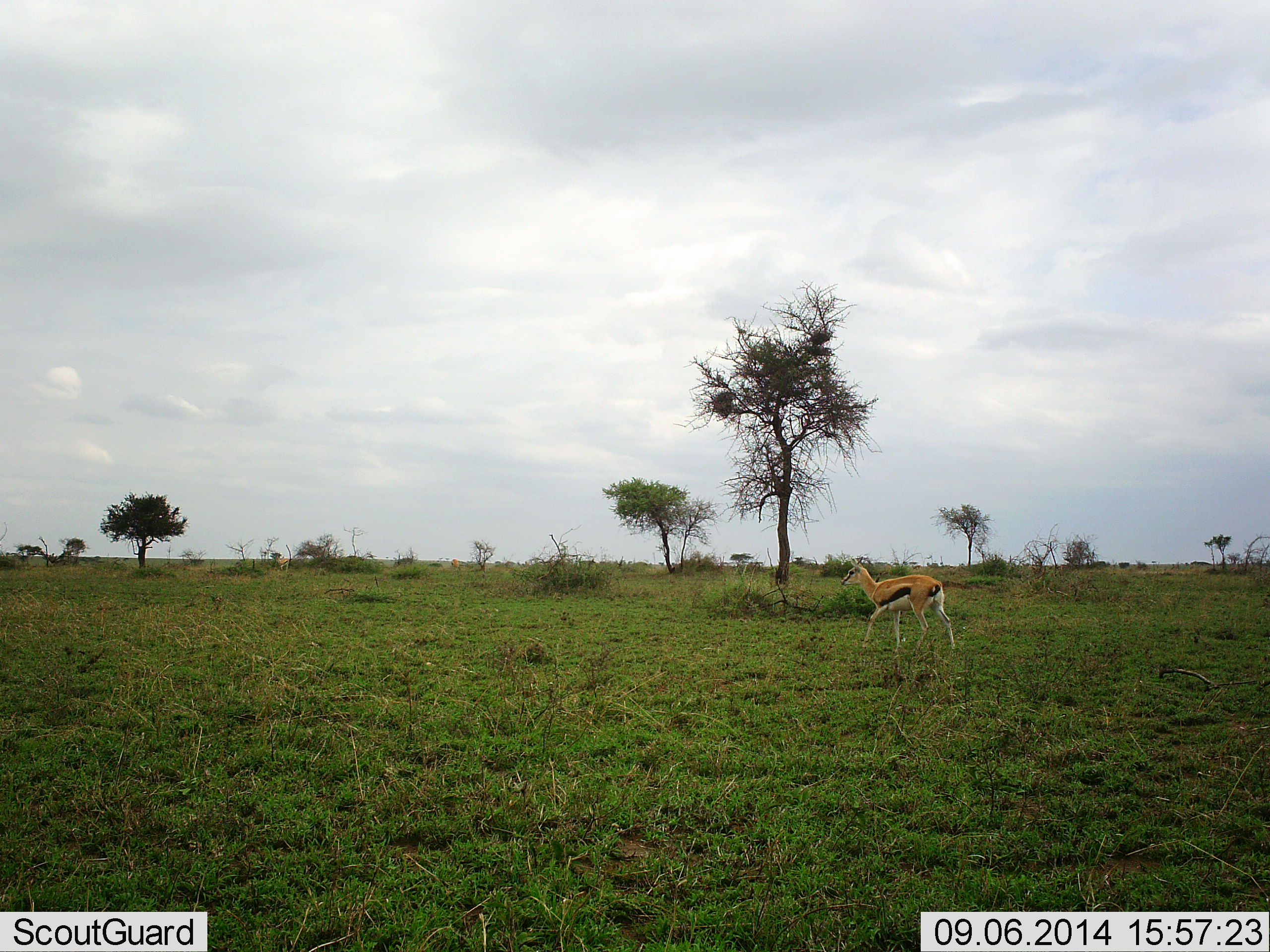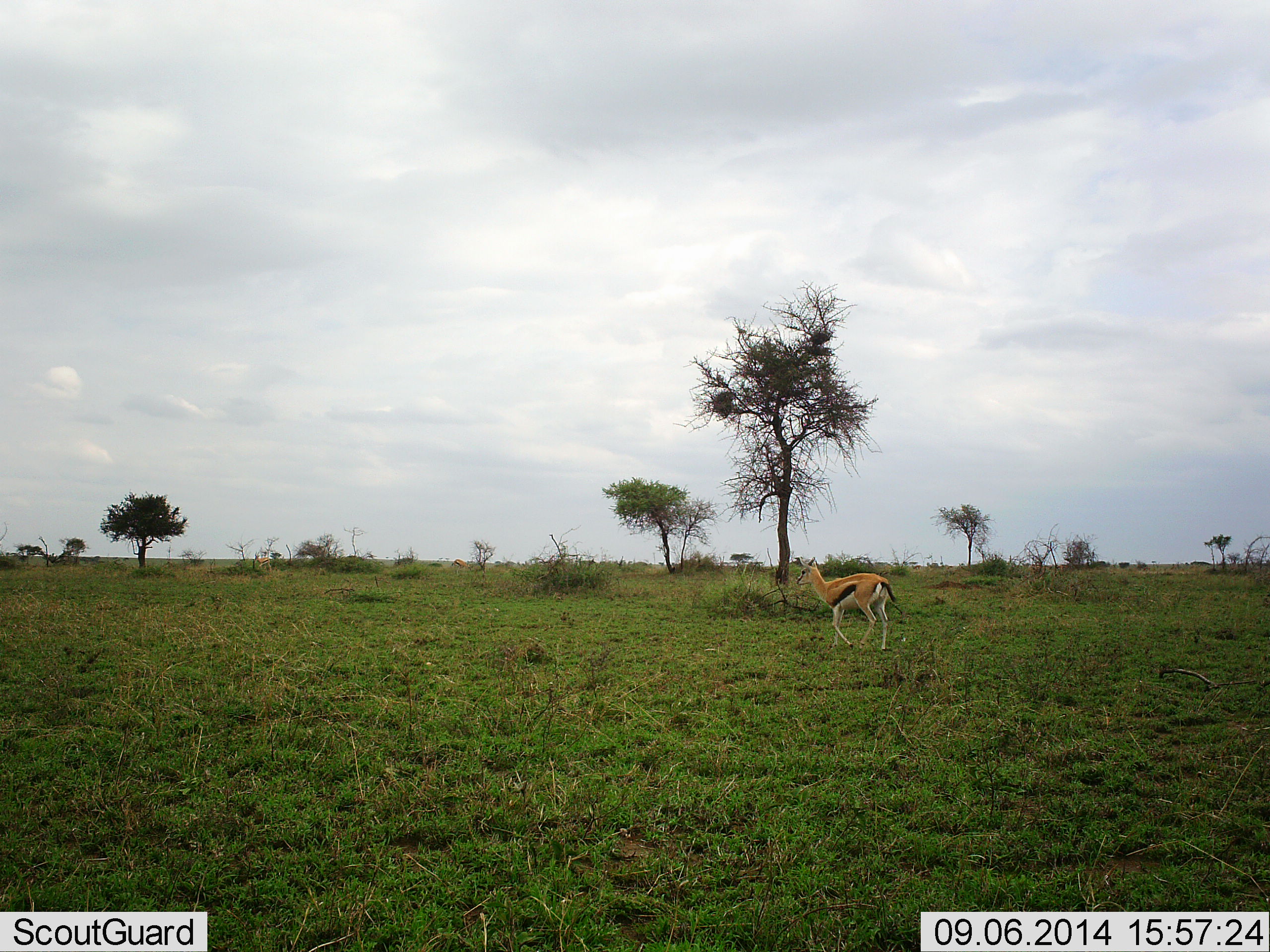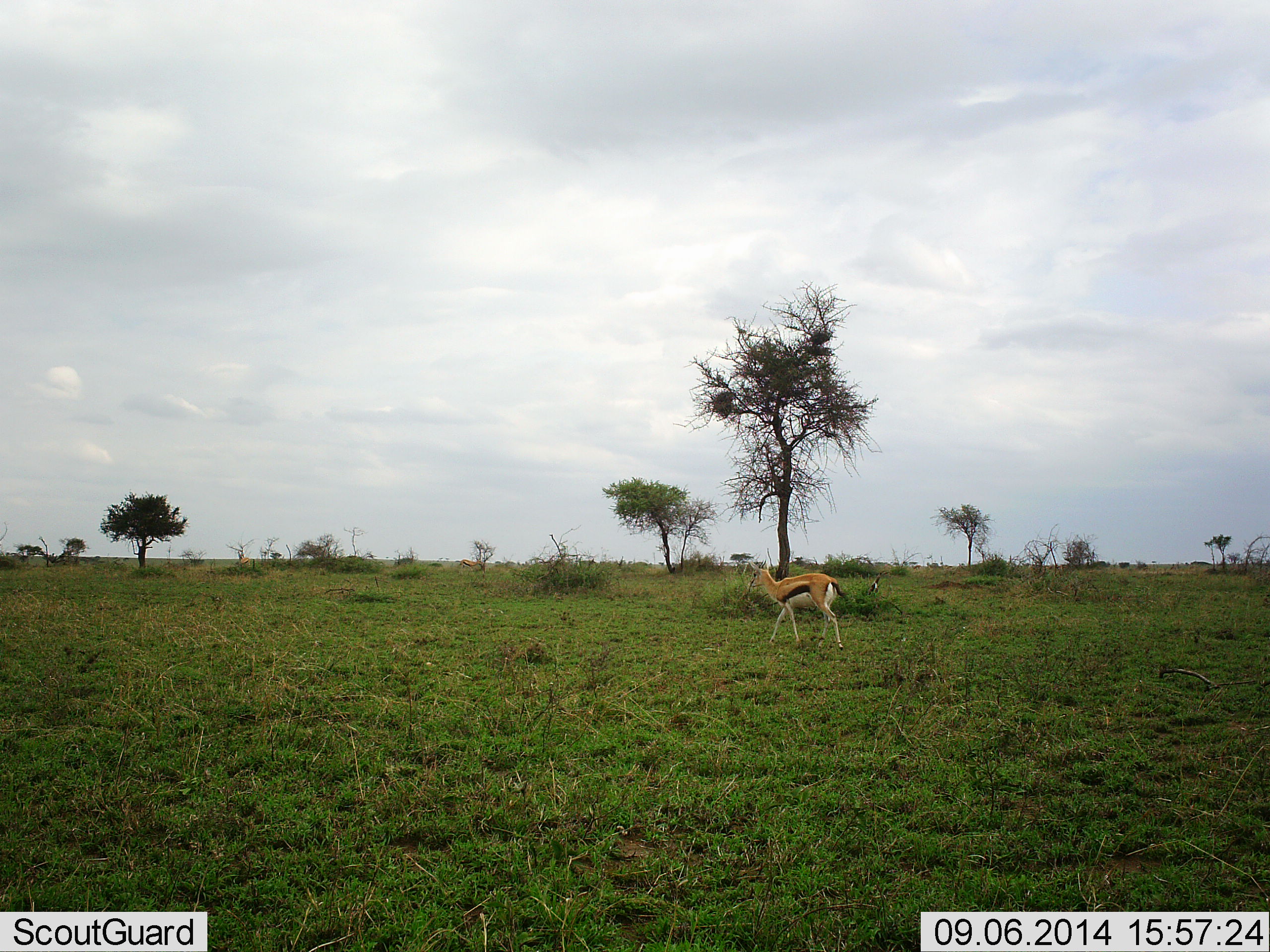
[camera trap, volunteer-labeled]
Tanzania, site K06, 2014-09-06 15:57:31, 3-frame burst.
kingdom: Animalia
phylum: Chordata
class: Mammalia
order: Artiodactyla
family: Bovidae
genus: Eudorcas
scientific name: Eudorcas thomsonii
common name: thomson's gazelle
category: gazellethomsons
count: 1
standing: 0%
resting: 0%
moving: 100%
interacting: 10%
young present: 0%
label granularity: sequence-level